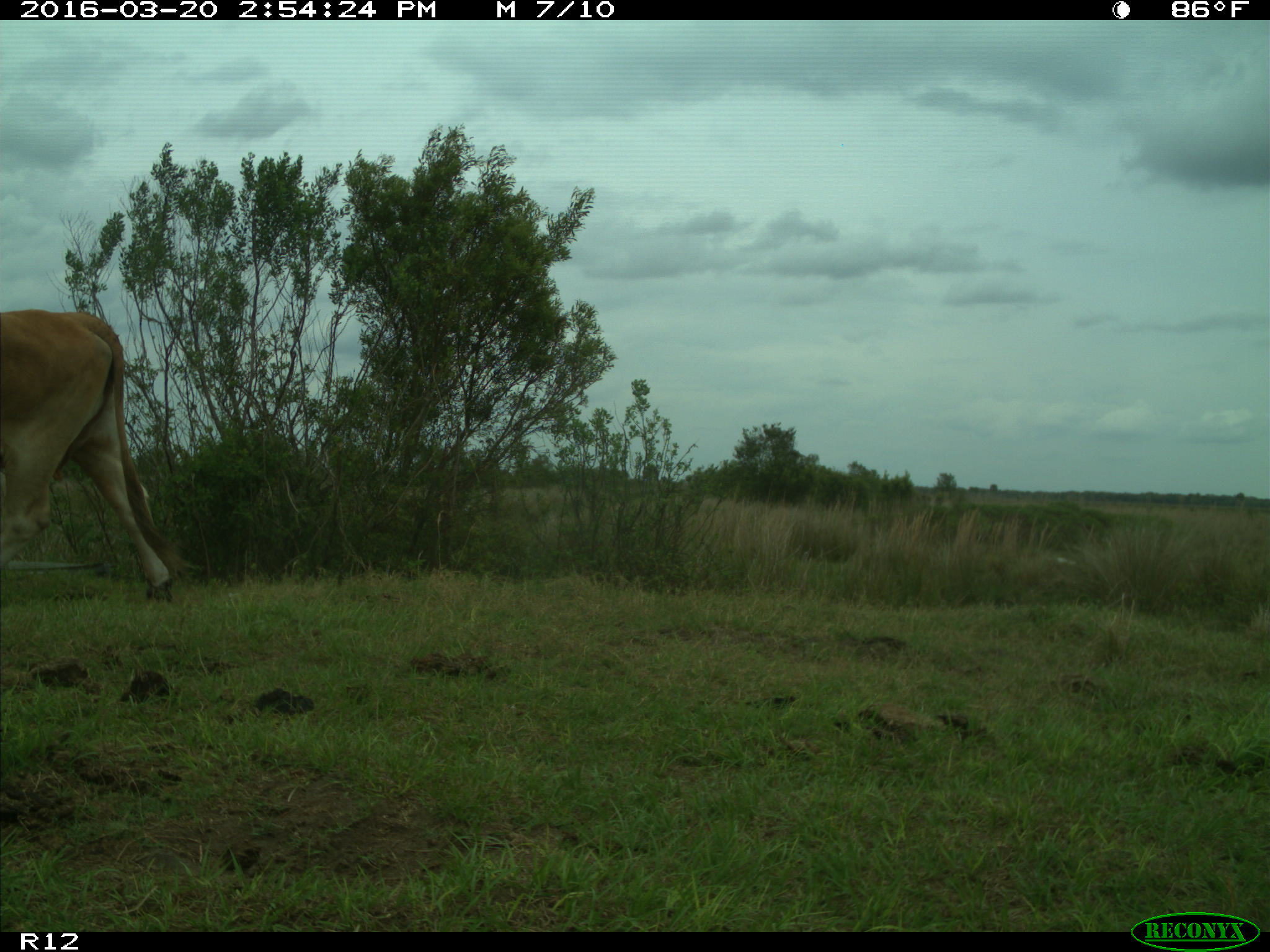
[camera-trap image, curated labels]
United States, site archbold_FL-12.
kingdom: Animalia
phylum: Chordata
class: Mammalia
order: Artiodactyla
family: Bovidae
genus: Bos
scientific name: Bos taurus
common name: domestic cow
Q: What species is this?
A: Bos taurus (domestic cow).